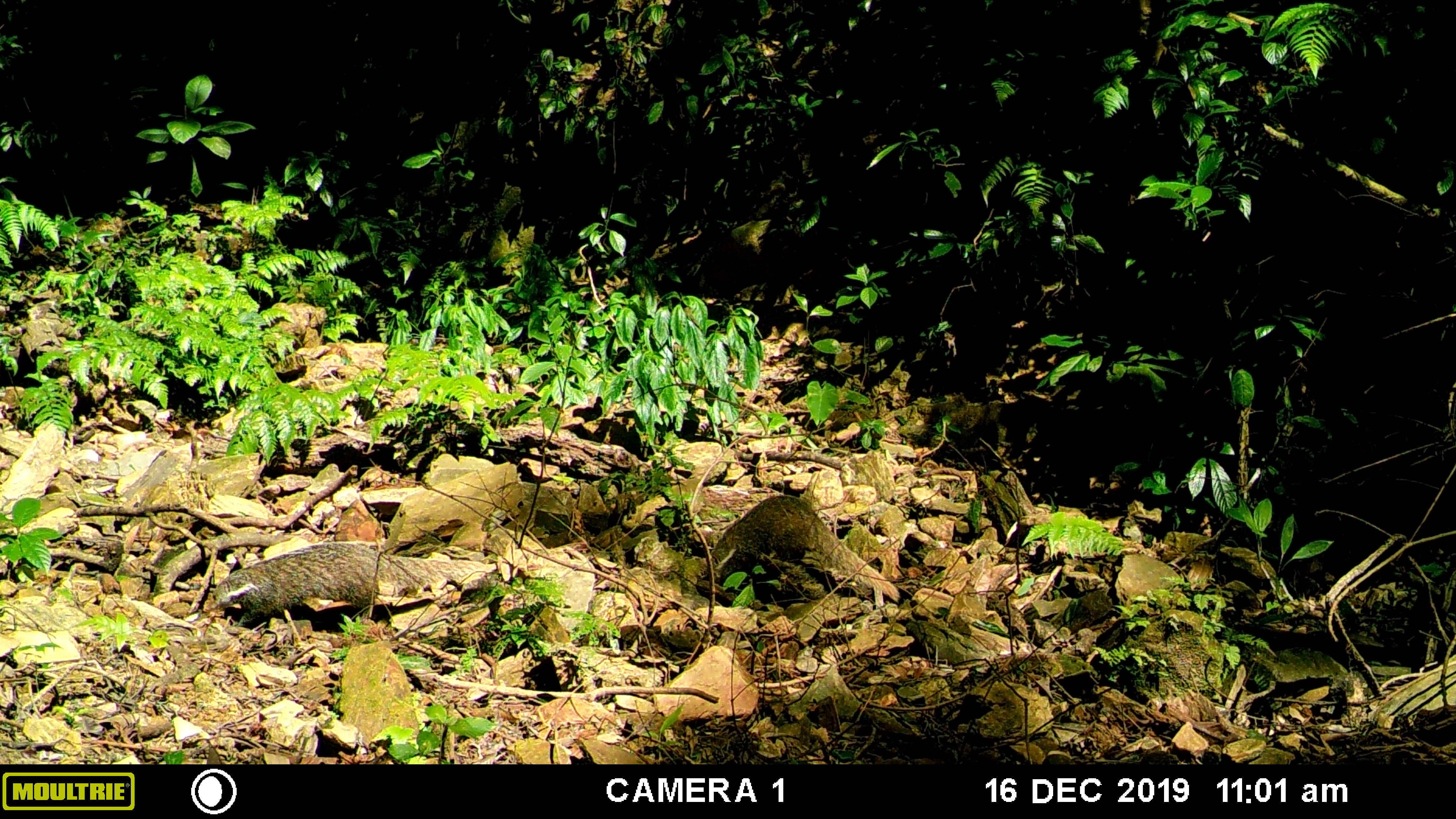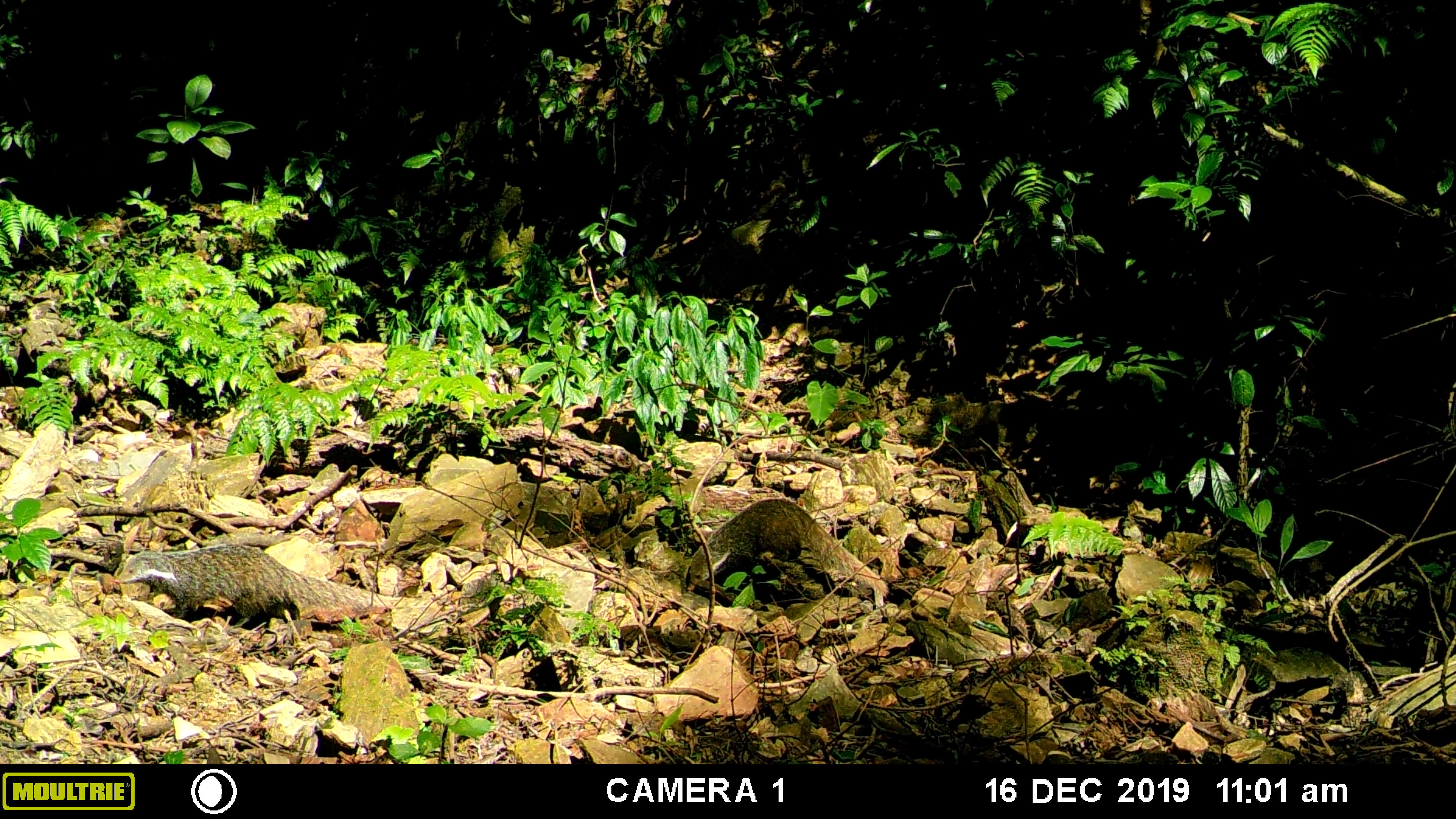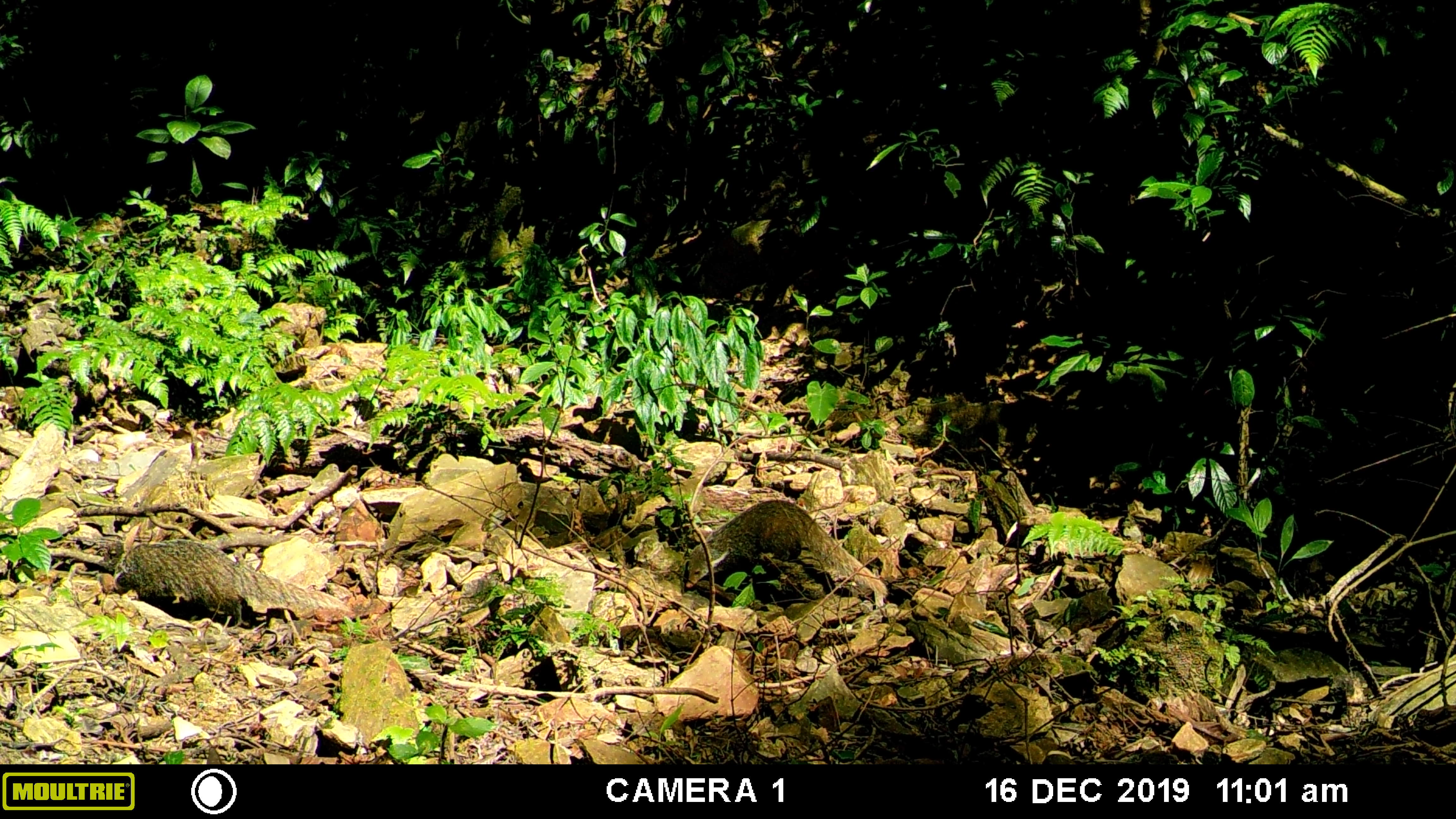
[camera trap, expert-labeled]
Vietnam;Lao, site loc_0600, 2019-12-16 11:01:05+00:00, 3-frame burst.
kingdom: Animalia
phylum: Chordata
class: Mammalia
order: Carnivora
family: Herpestidae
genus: Urva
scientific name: Urva urva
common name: crab-eating mongoose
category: crab eating mongoose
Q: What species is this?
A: Crab eating mongoose (crab-eating mongoose) (Urva urva).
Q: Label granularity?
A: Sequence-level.